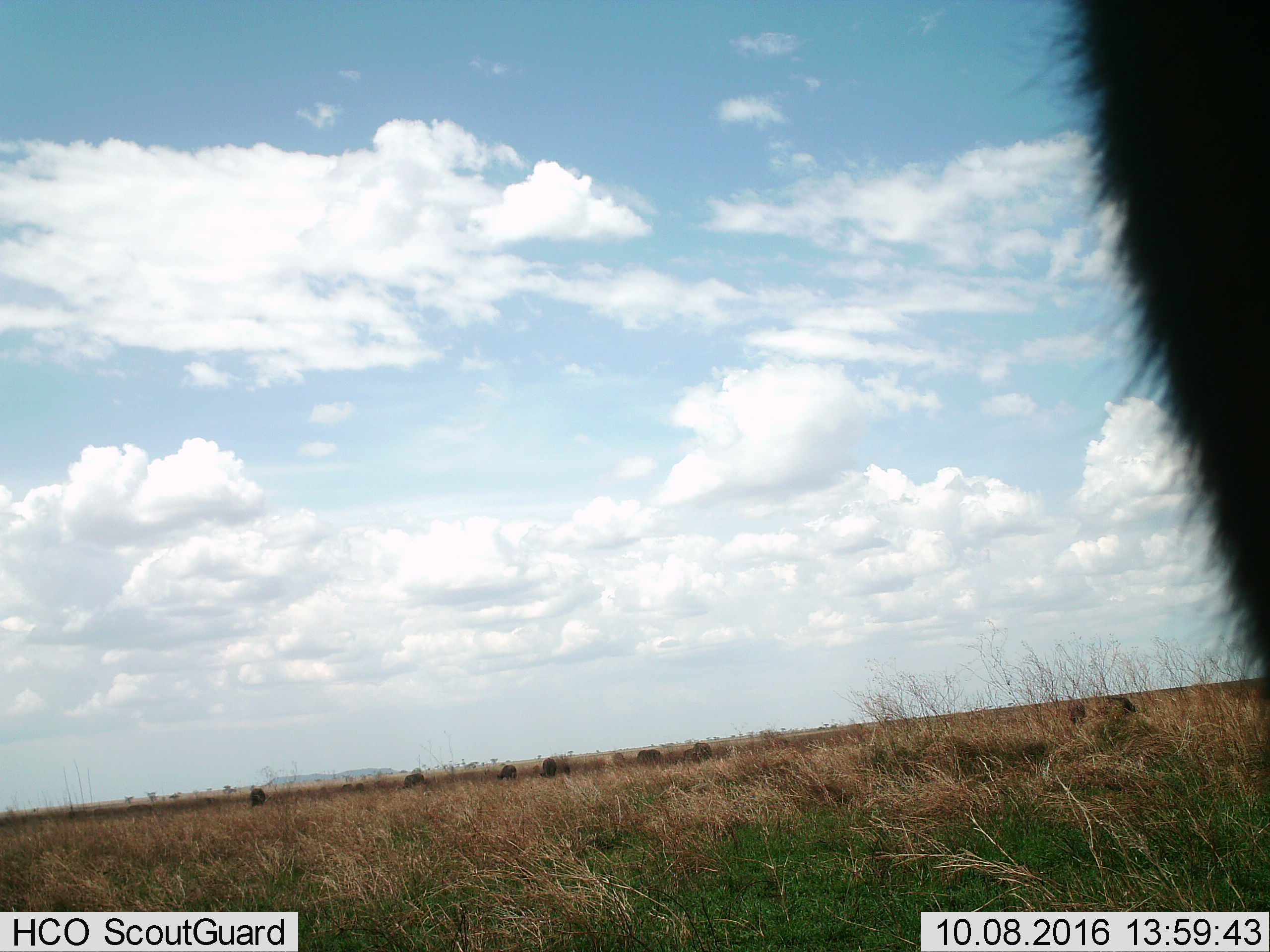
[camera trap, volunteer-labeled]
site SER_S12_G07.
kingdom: Animalia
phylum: Chordata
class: Mammalia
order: Artiodactyla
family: Bovidae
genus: Connochaetes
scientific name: Connochaetes taurinus taurinus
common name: blue wildebeest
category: wildebeestblue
Wildebeestblue (blue wildebeest) (Connochaetes taurinus taurinus), count 10. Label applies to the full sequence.